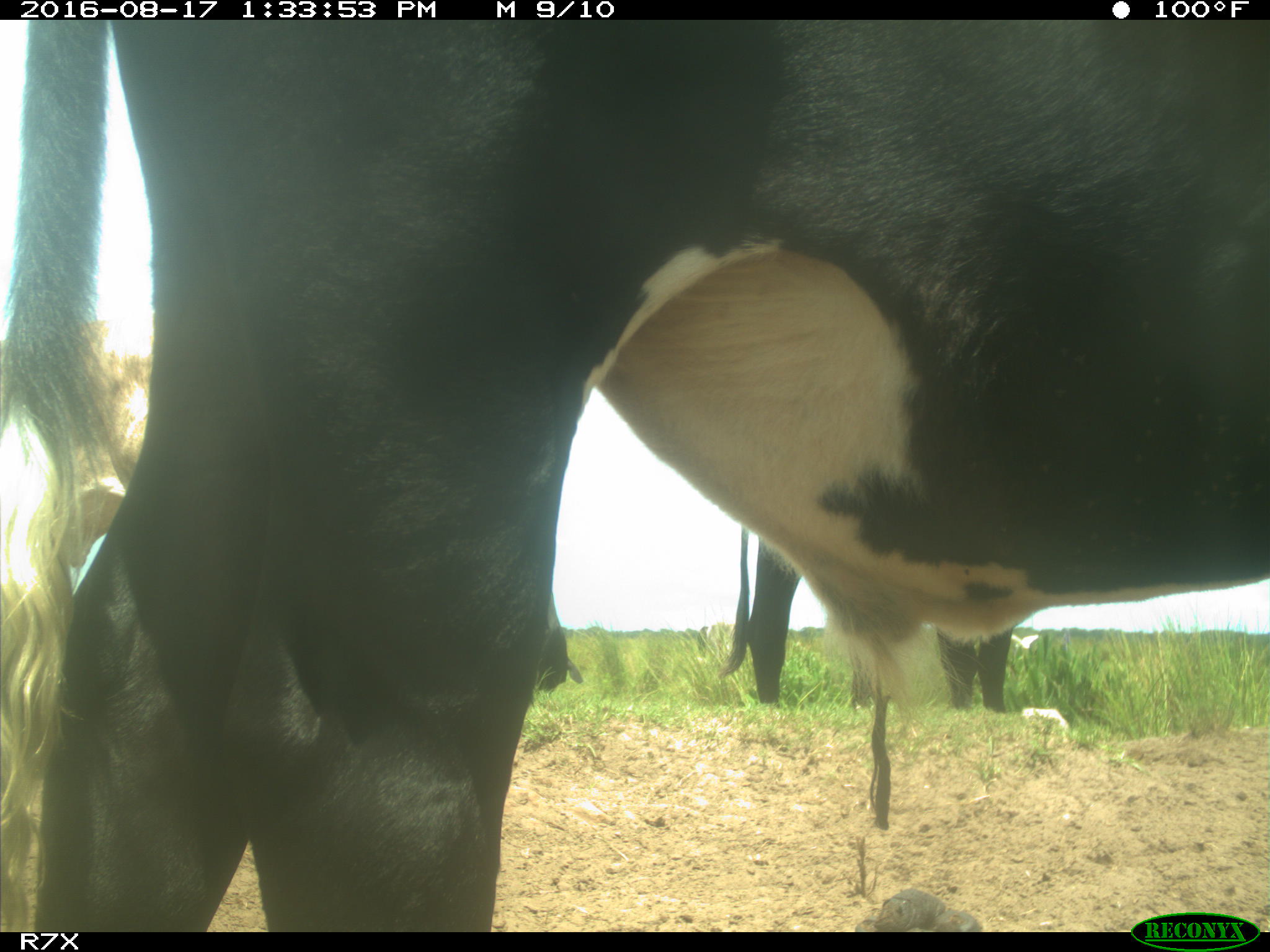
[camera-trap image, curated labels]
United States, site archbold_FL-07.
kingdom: Animalia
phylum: Chordata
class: Mammalia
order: Artiodactyla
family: Bovidae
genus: Bos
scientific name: Bos taurus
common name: domestic cow